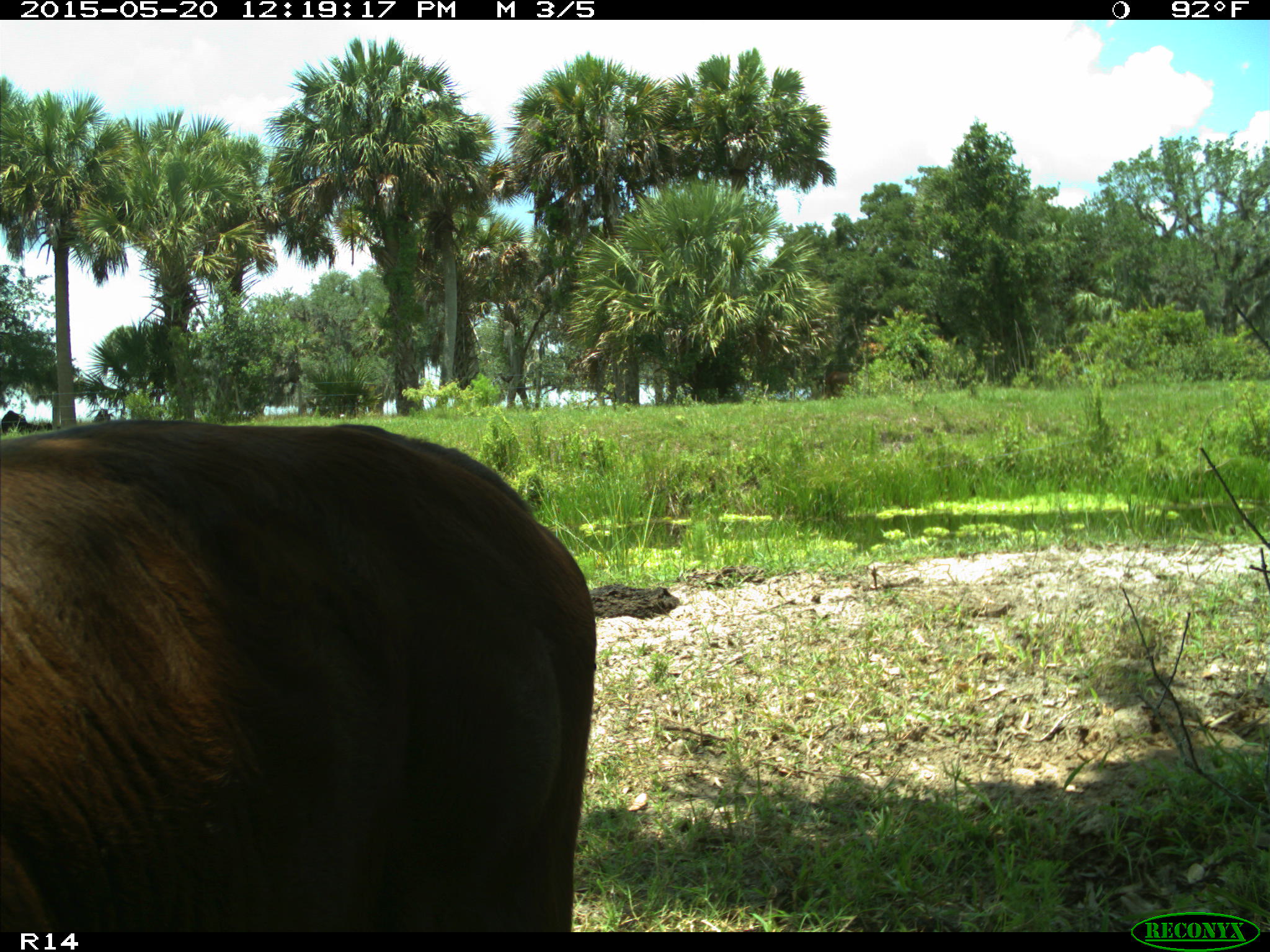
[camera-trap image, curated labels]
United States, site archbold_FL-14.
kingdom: Animalia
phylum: Chordata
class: Mammalia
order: Artiodactyla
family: Bovidae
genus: Bos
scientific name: Bos taurus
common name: domestic cow